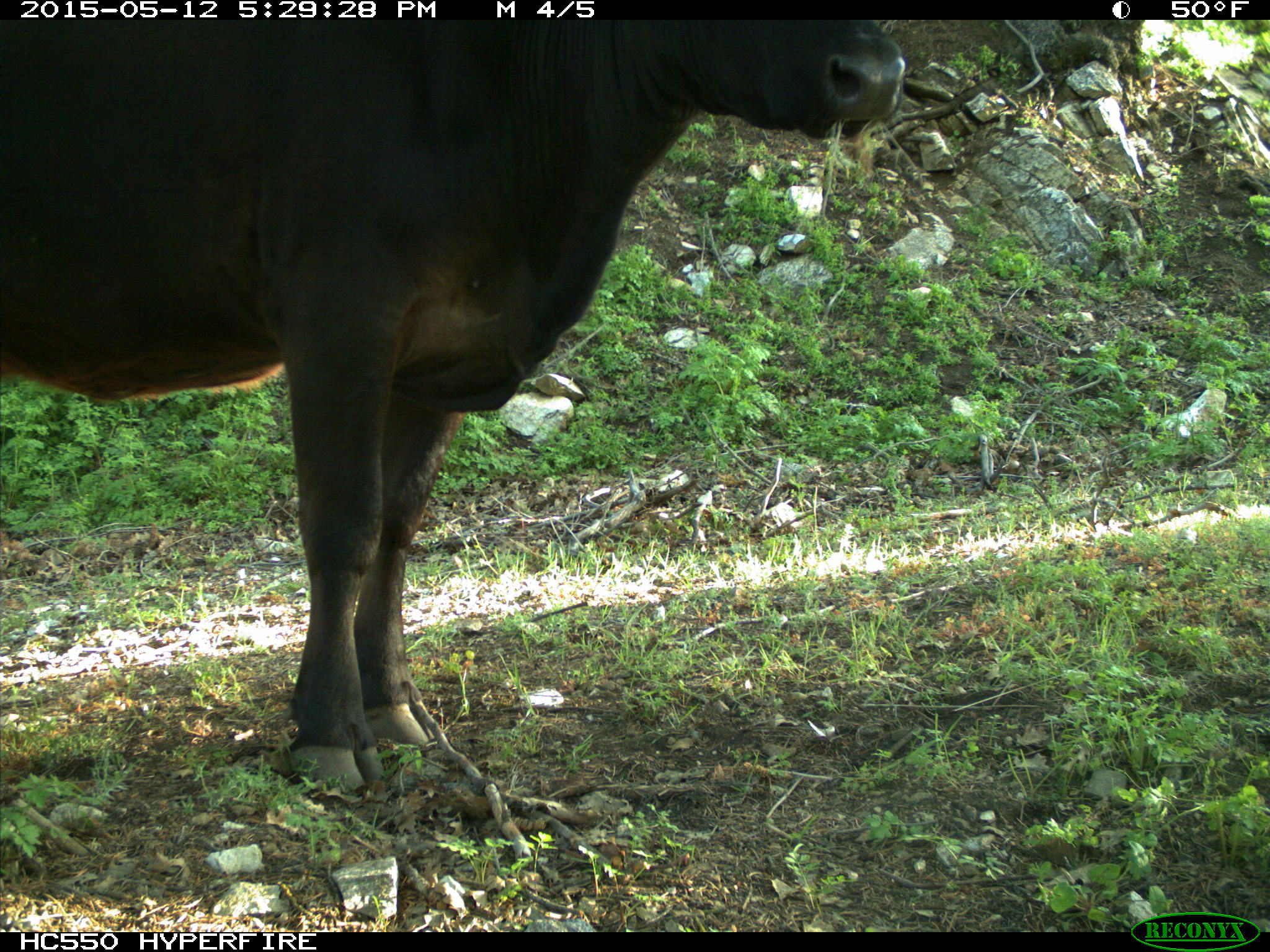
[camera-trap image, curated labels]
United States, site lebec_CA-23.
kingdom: Animalia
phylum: Chordata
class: Mammalia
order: Artiodactyla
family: Bovidae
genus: Bos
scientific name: Bos taurus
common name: domestic cow